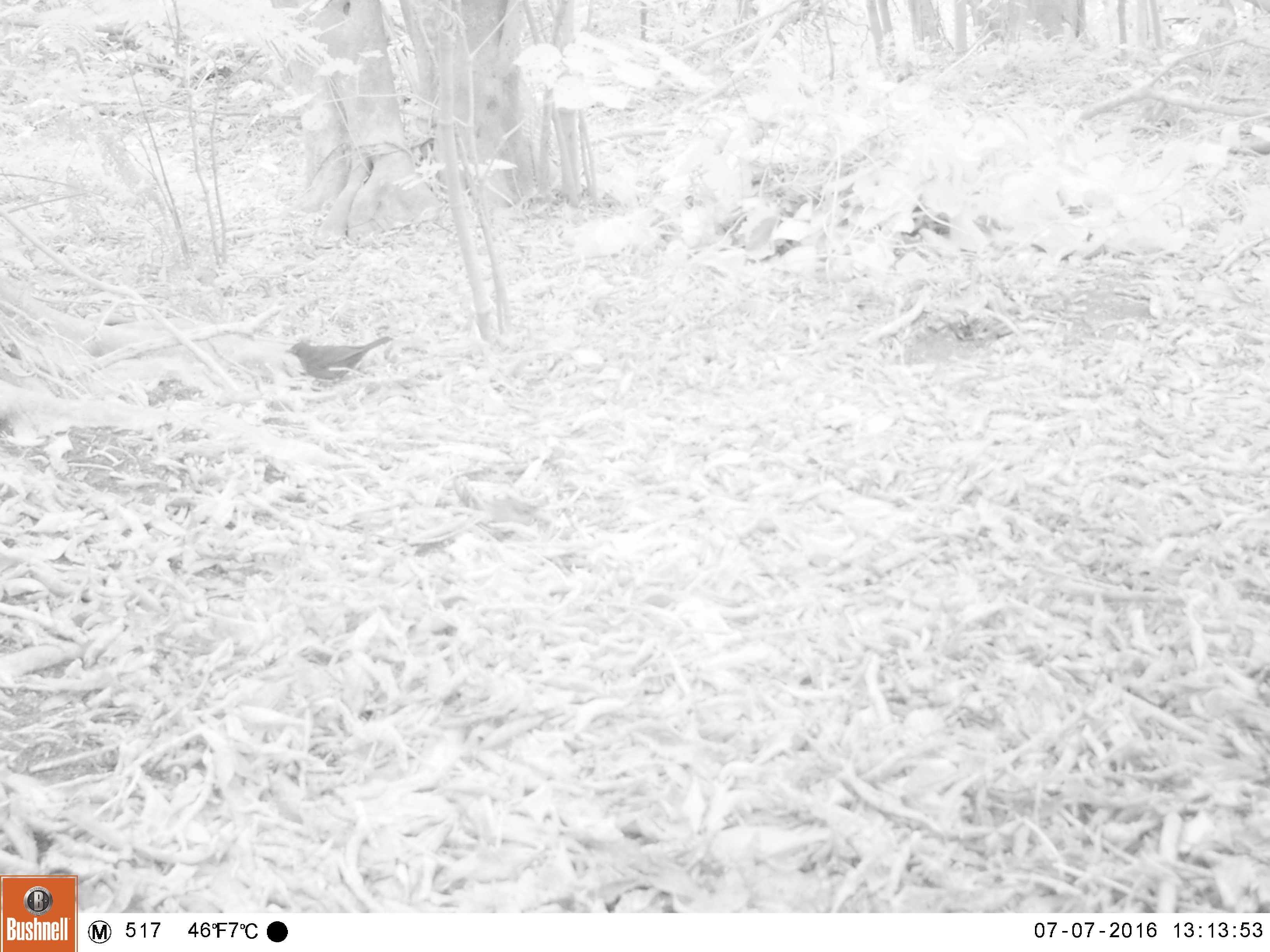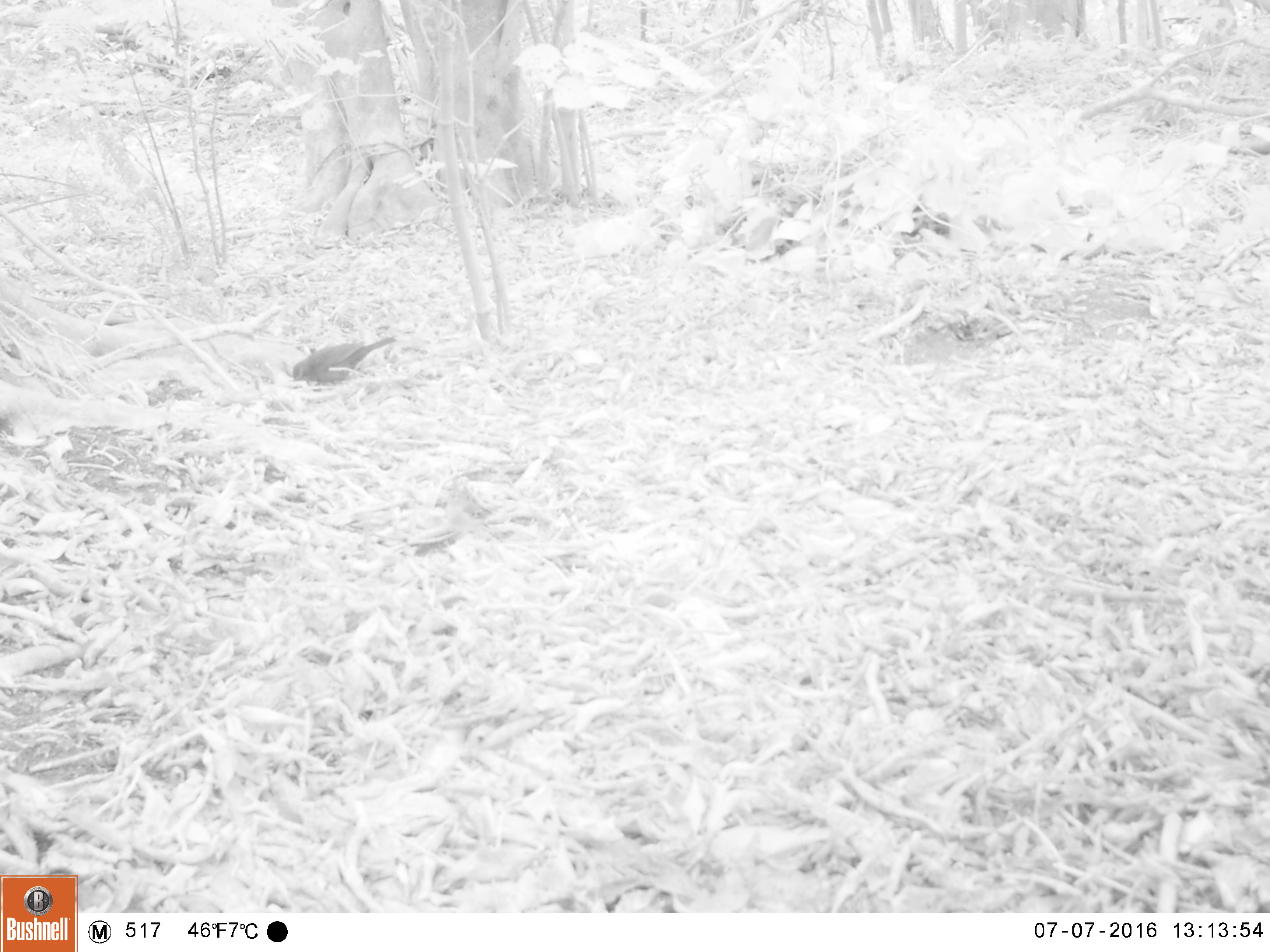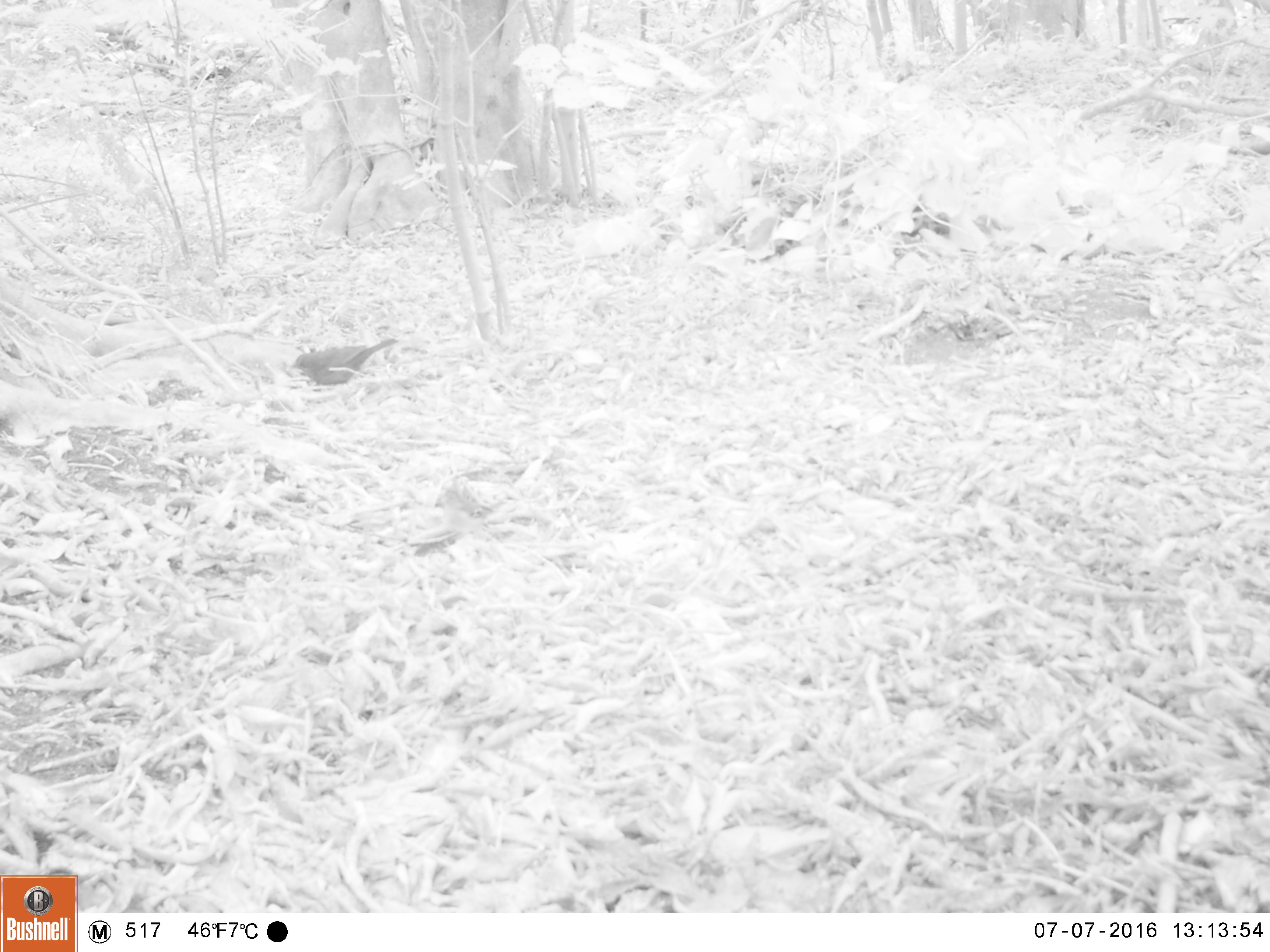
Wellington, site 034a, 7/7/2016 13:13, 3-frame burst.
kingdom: Animalia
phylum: Chordata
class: Aves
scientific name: Aves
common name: bird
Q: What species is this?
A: Bird (Aves).